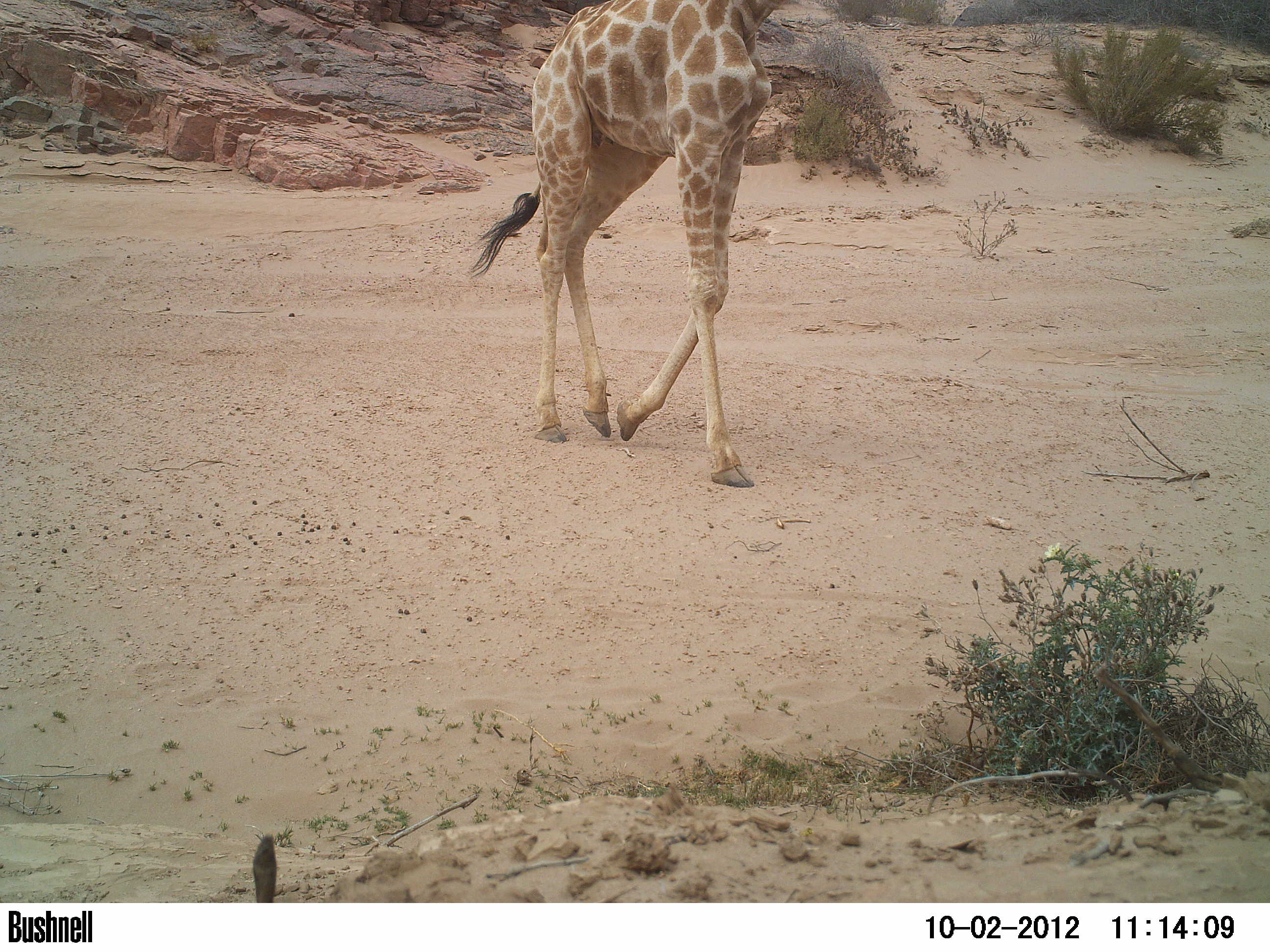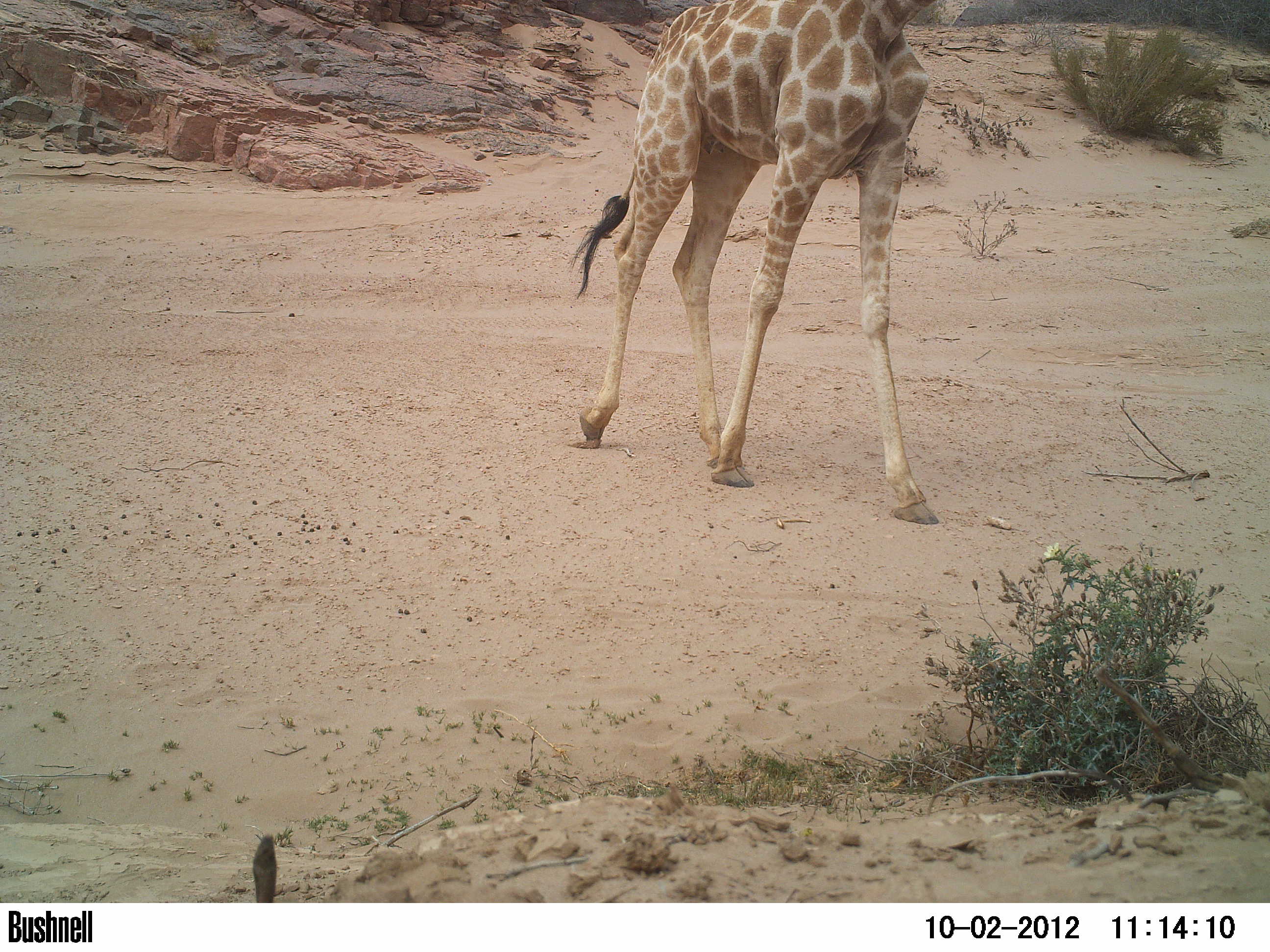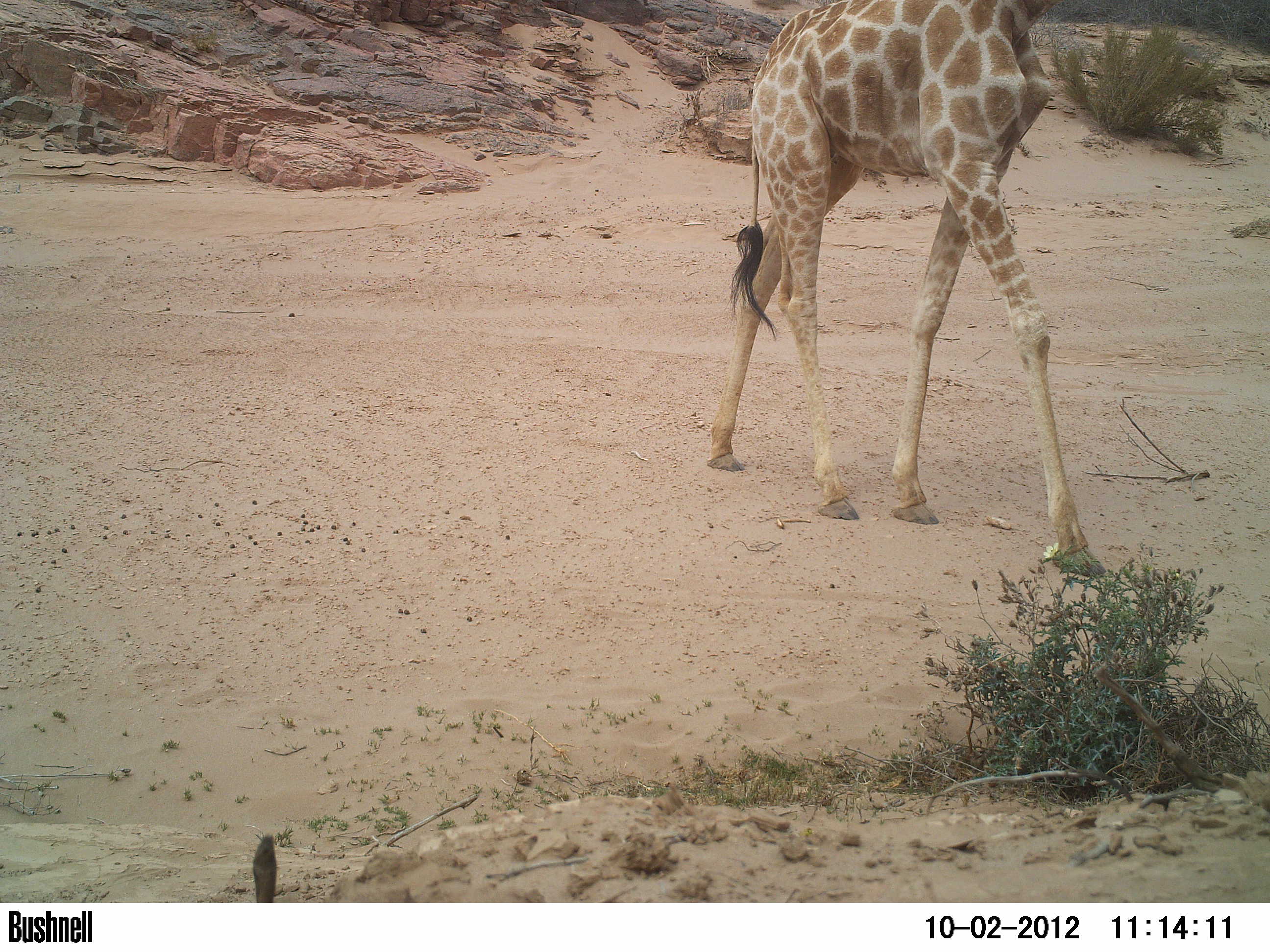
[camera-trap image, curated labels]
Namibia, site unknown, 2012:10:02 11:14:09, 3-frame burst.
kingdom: Animalia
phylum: Chordata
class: Mammalia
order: Artiodactyla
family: Giraffidae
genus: Giraffa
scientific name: Giraffa camelopardalis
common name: giraffe